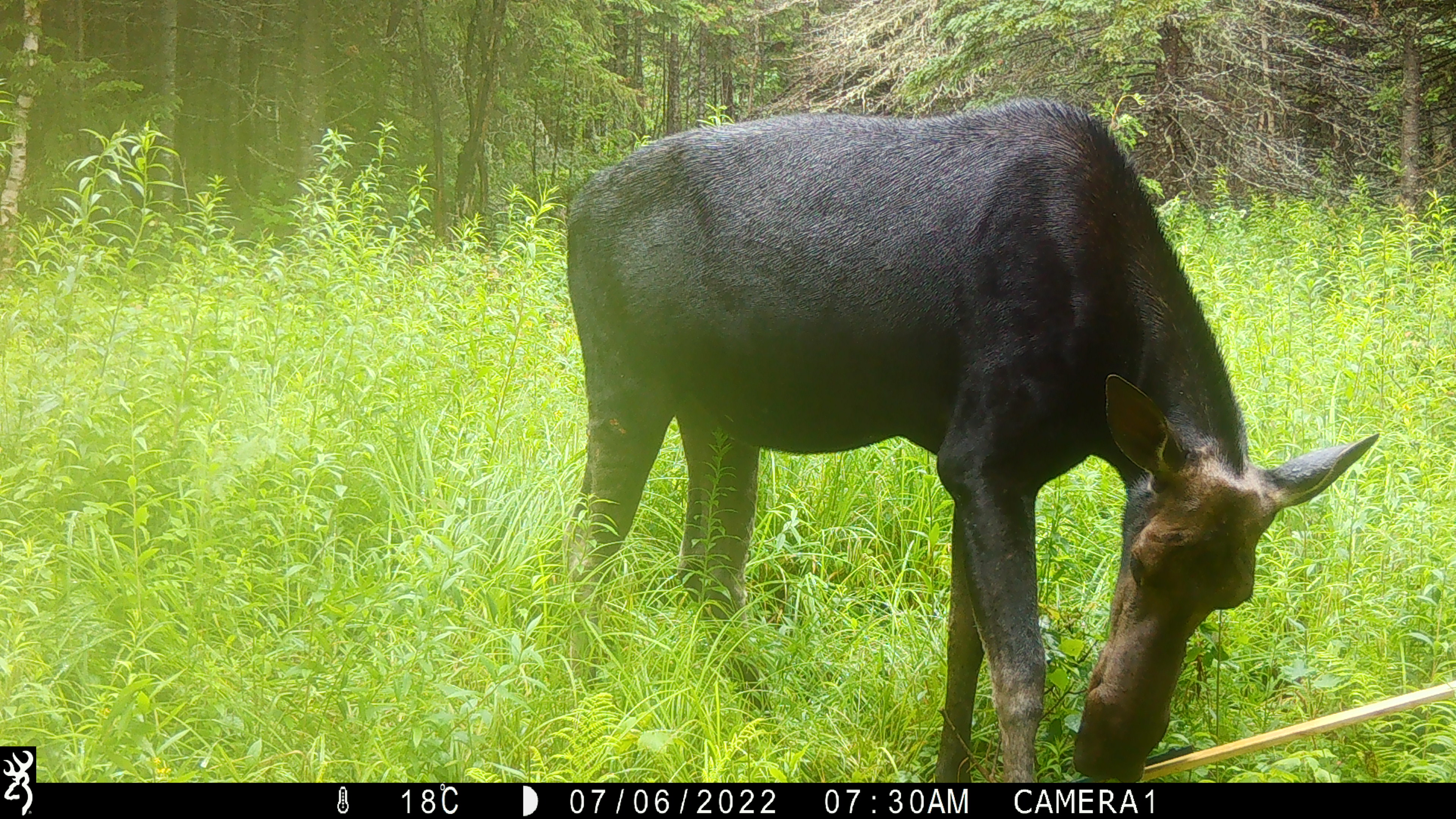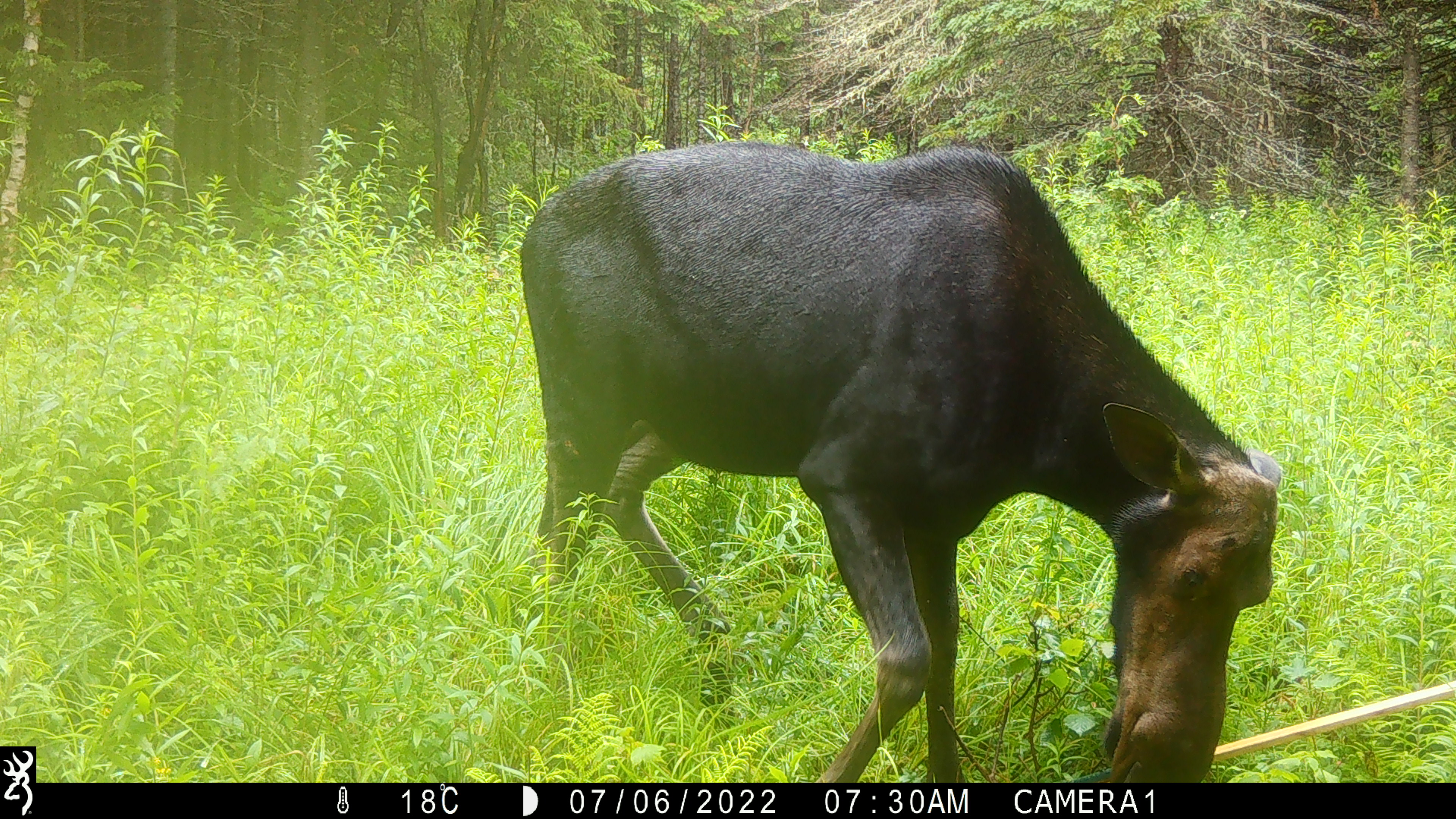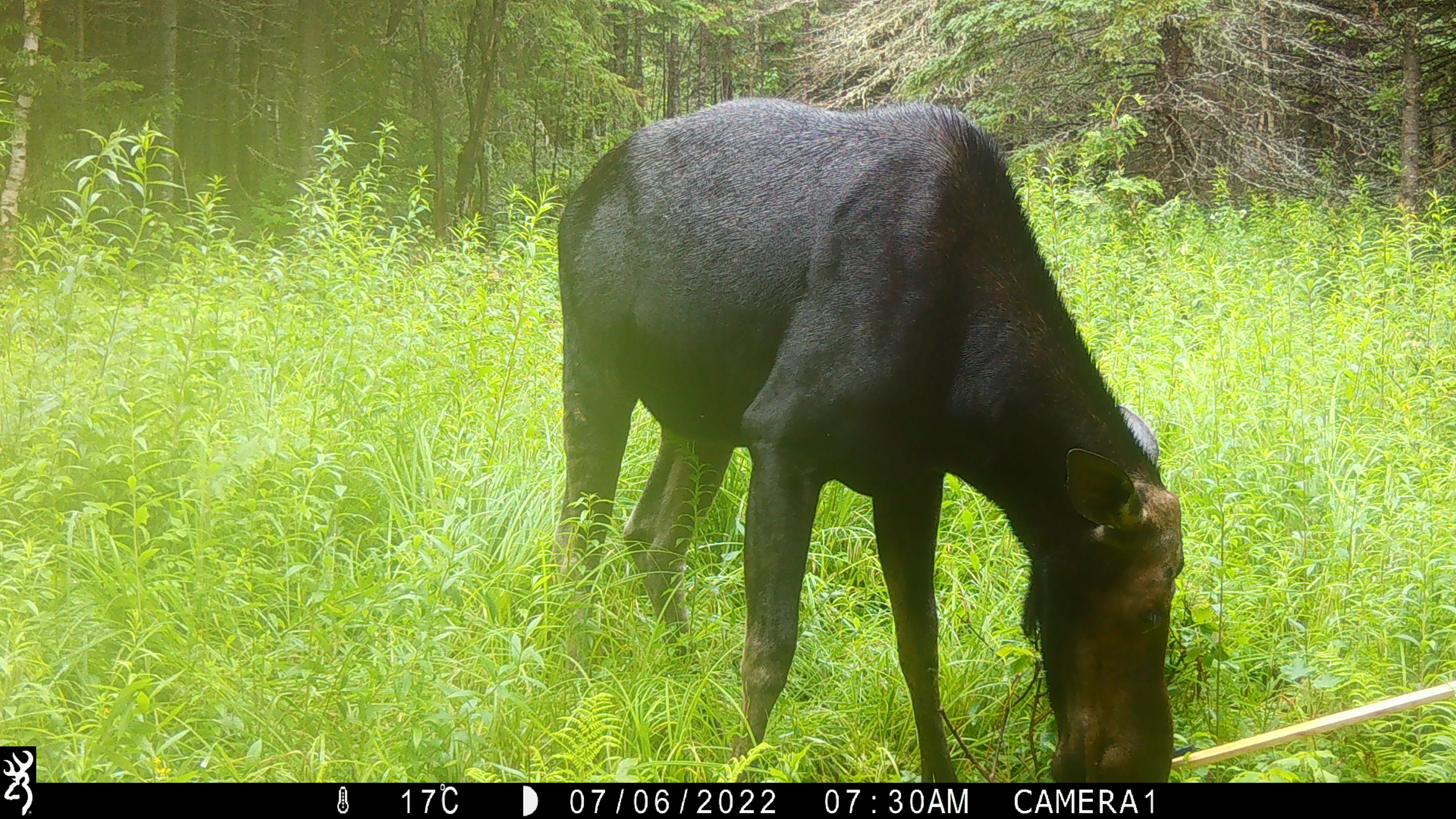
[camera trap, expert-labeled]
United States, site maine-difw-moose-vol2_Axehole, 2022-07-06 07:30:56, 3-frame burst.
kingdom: Animalia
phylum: Chordata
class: Mammalia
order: Artiodactyla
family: Cervidae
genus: Alces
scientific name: Alces alces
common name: moose